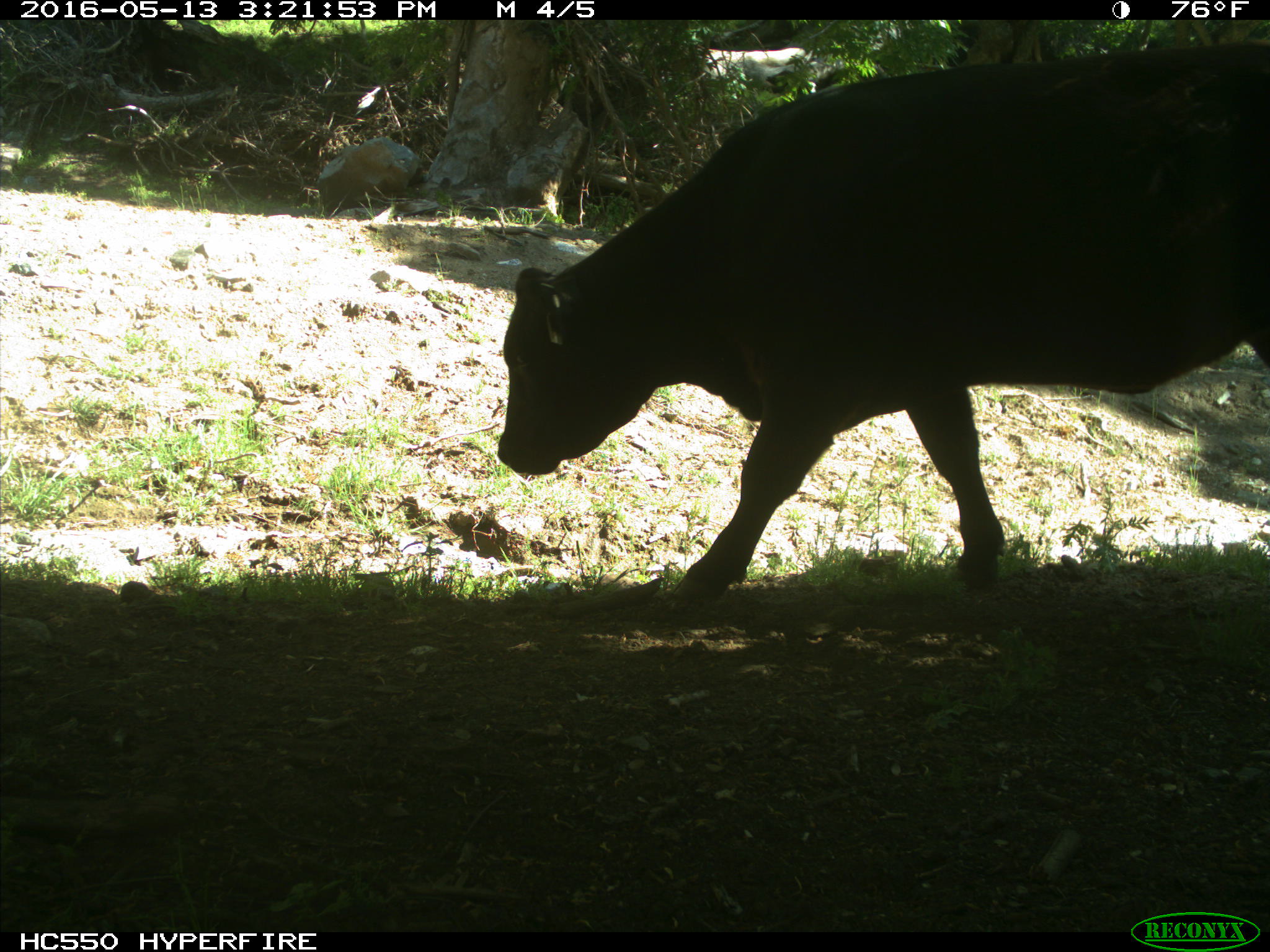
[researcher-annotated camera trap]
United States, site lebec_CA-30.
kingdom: Animalia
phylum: Chordata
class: Mammalia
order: Artiodactyla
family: Bovidae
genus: Bos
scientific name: Bos taurus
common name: domestic cow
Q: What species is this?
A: Bos taurus (domestic cow).